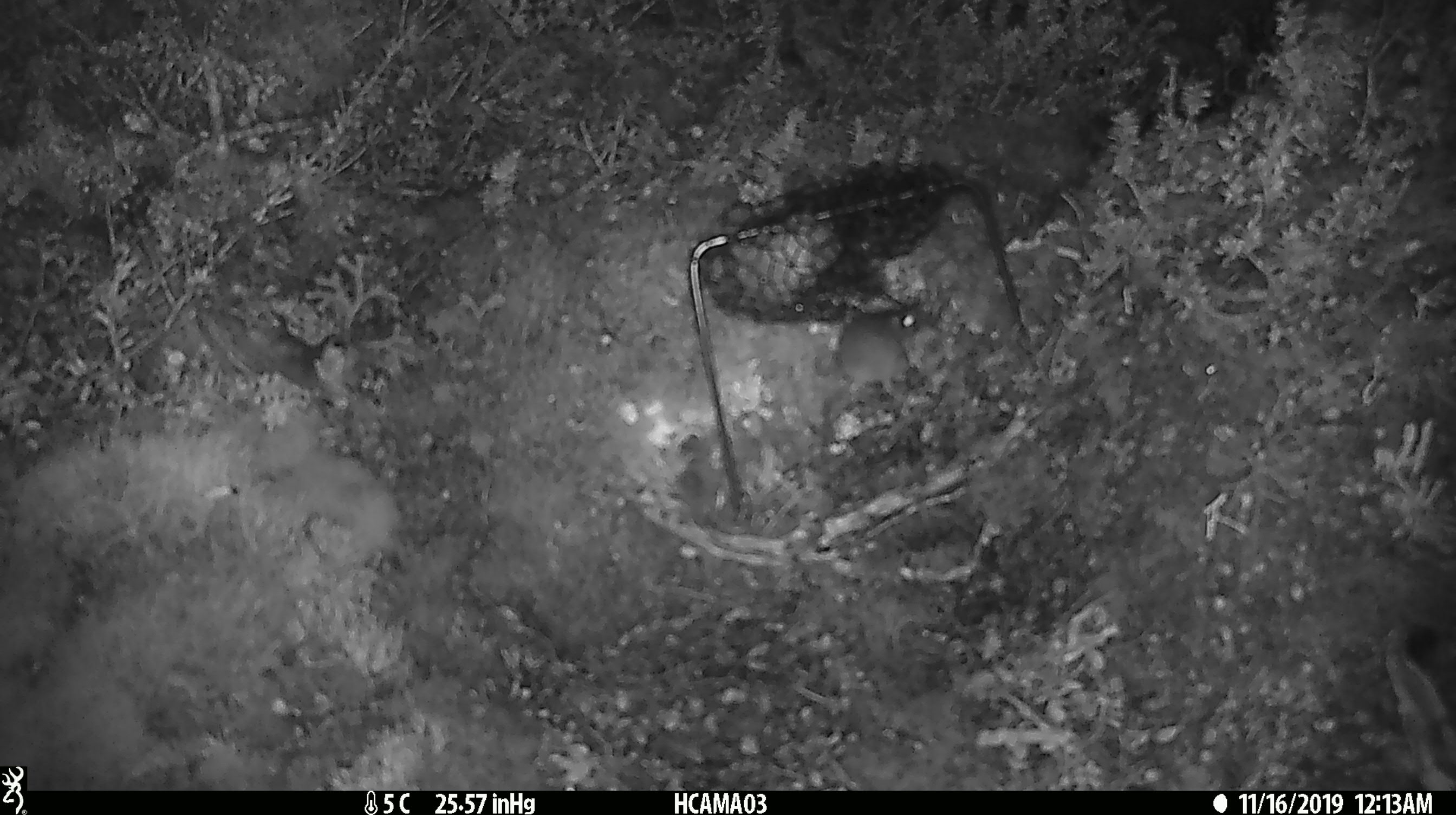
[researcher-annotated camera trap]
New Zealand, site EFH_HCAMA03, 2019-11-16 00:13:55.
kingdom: Animalia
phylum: Chordata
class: Mammalia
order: Rodentia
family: Muridae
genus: Mus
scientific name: Mus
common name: mouse